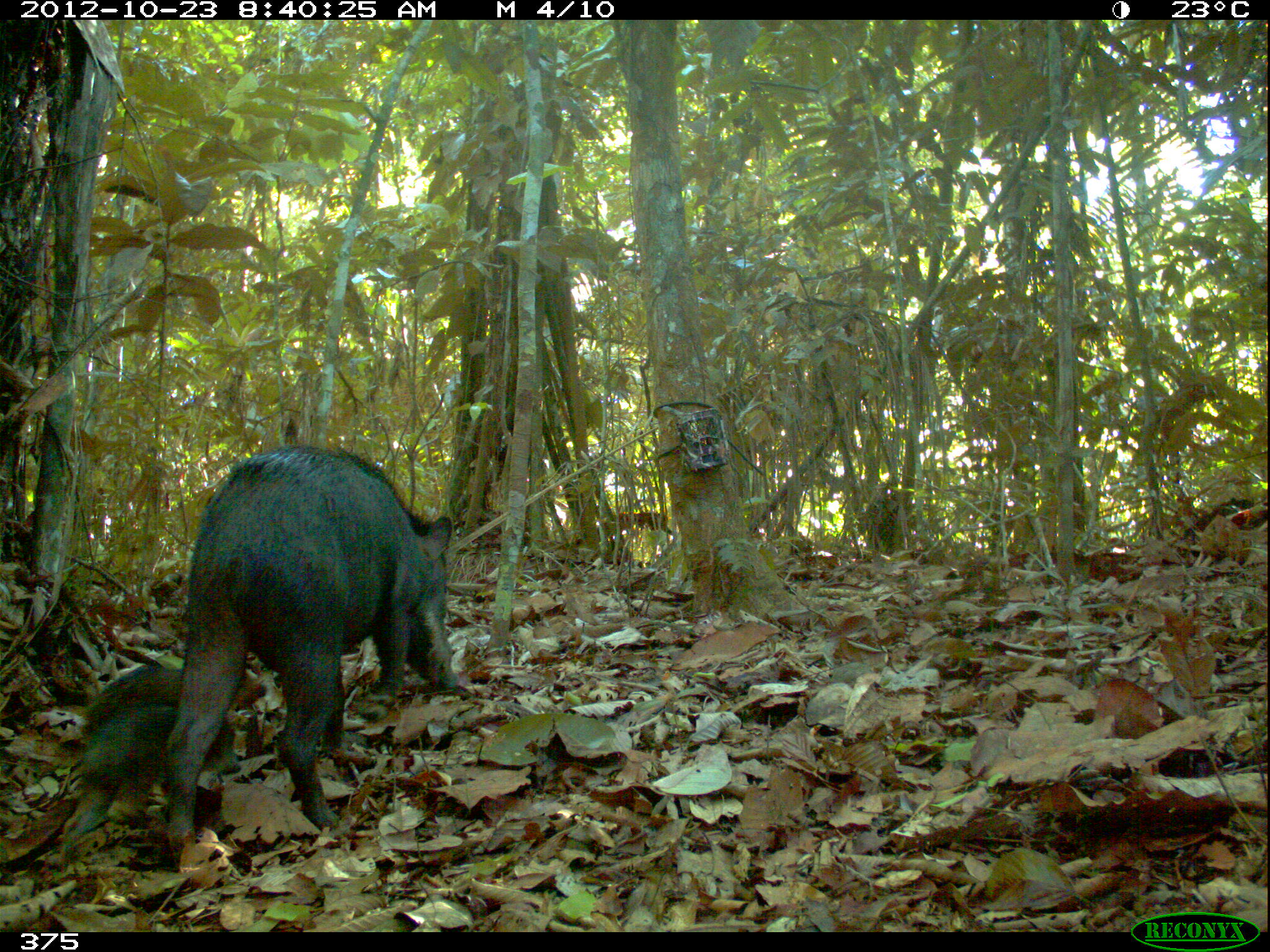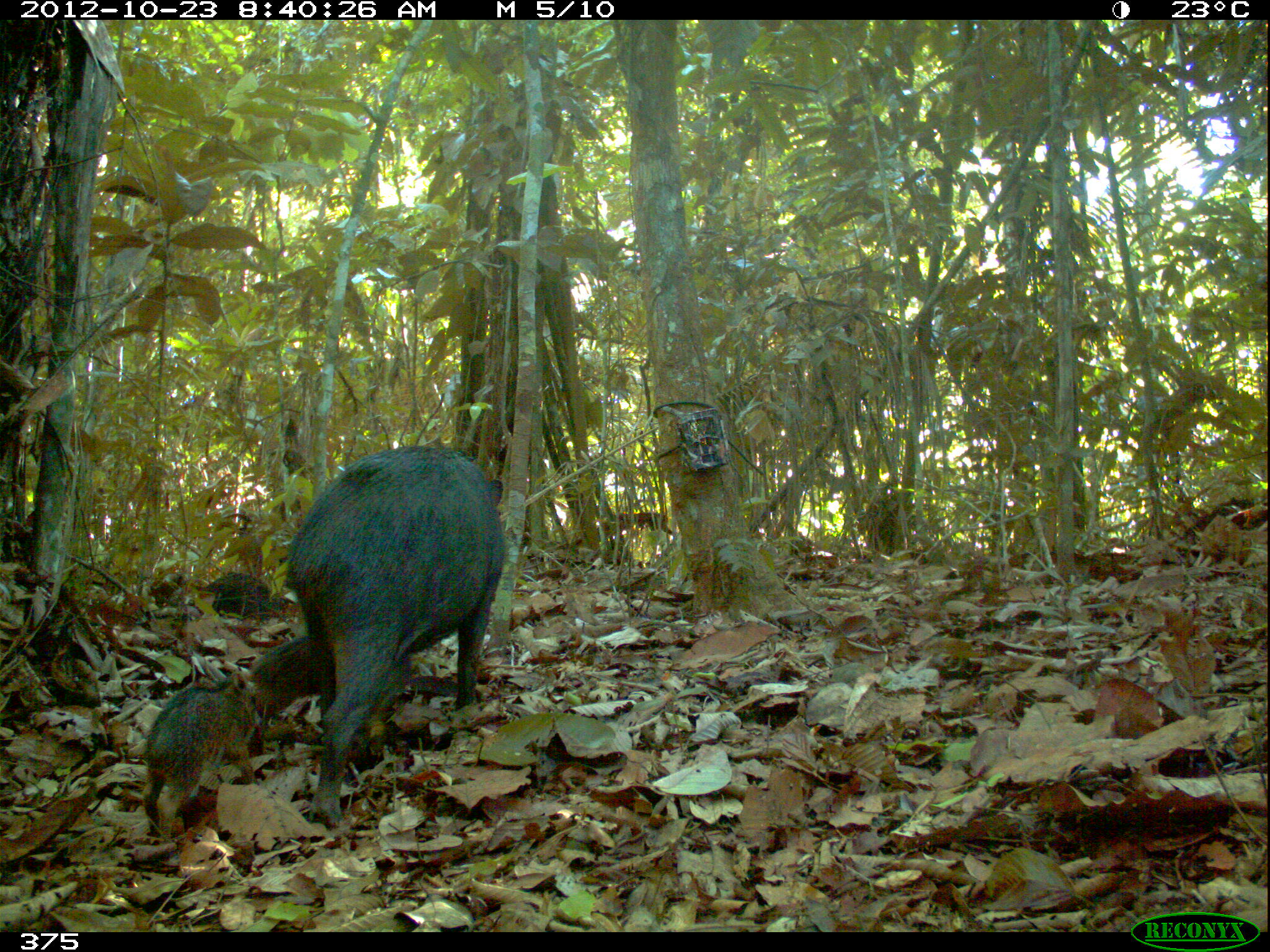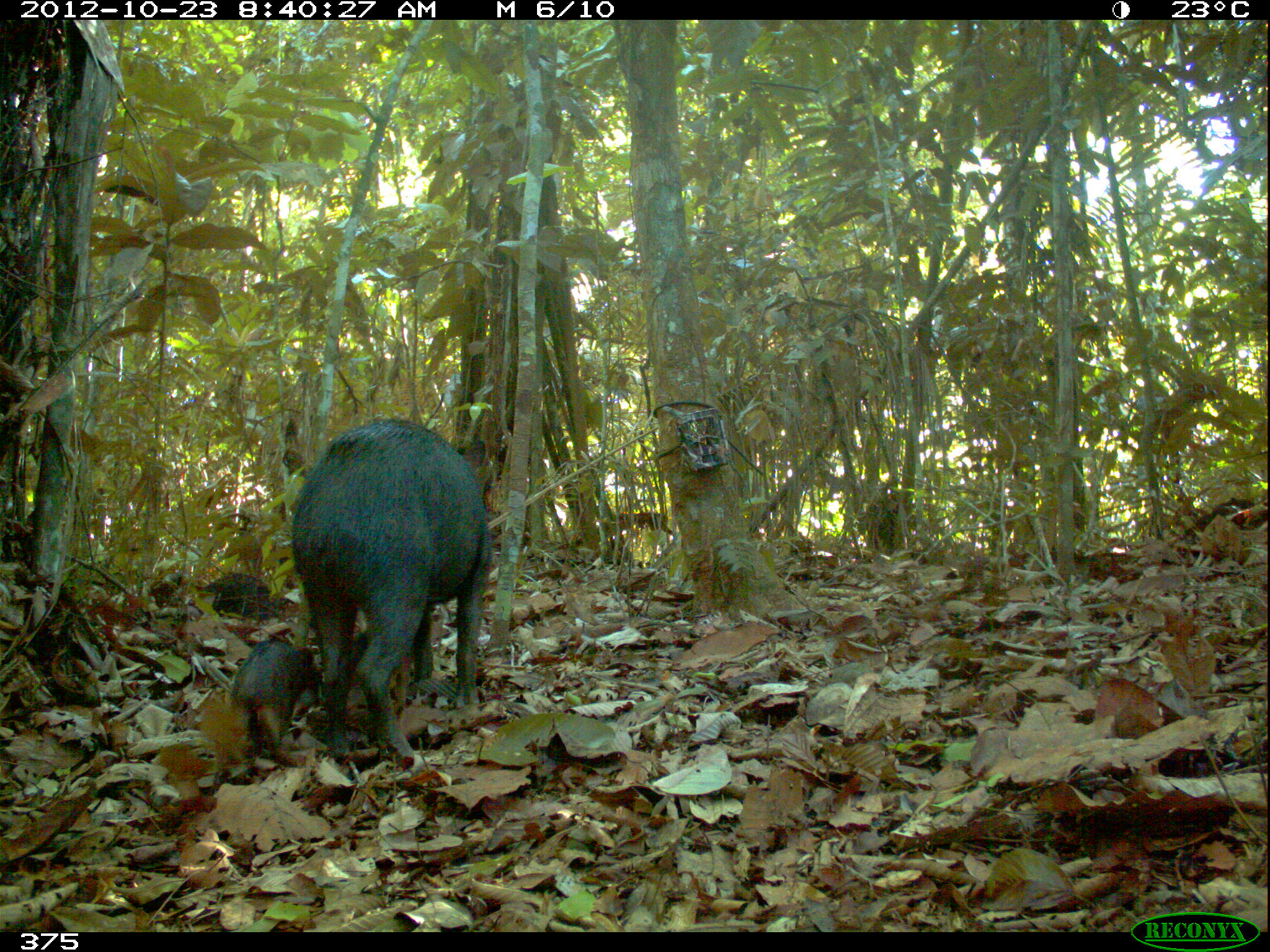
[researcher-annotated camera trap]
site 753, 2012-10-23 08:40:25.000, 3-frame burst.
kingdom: Animalia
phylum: Chordata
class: Mammalia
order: Artiodactyla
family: Tayassuidae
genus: Tayassu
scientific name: Tayassu pecari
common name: white-lipped peccary